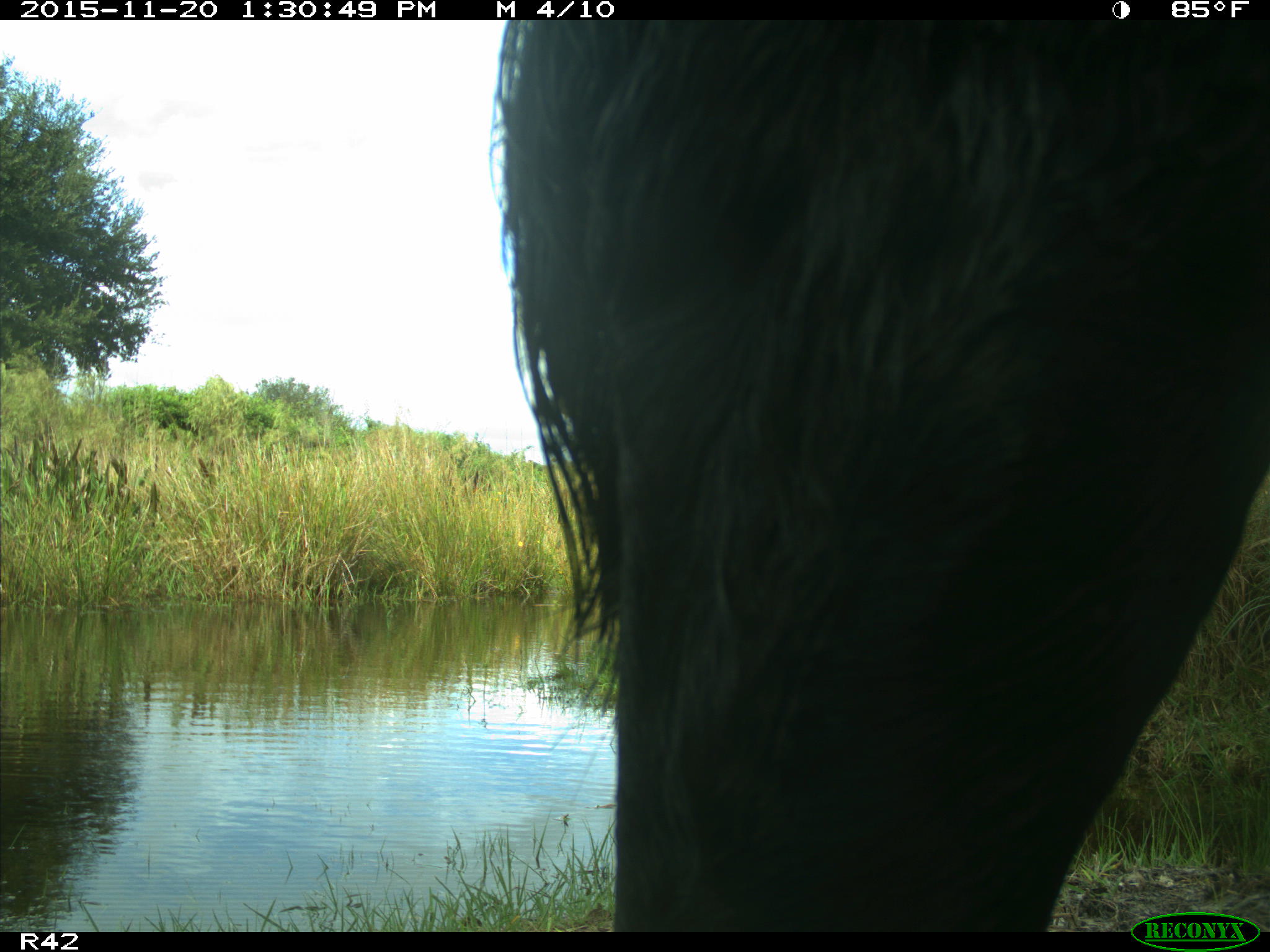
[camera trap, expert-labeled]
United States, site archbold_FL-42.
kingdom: Animalia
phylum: Chordata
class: Mammalia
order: Artiodactyla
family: Bovidae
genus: Bos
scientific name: Bos taurus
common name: domestic cow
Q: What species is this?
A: Bos taurus (domestic cow).